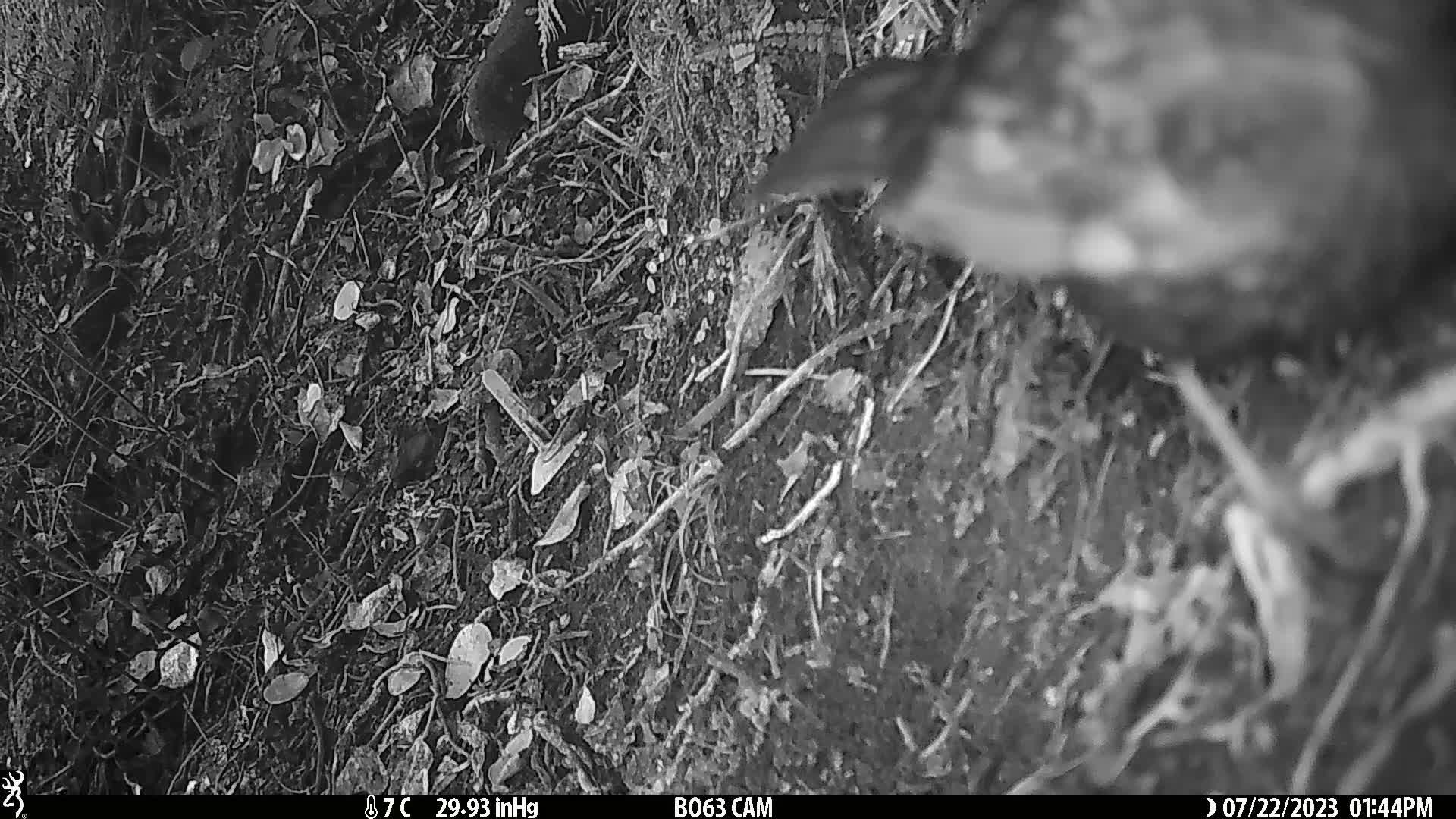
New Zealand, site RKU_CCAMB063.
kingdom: Animalia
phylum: Chordata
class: Aves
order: Passeriformes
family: Turdidae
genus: Turdus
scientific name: Turdus merula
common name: eurasian blackbird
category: blackbird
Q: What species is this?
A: Blackbird (eurasian blackbird) (Turdus merula).